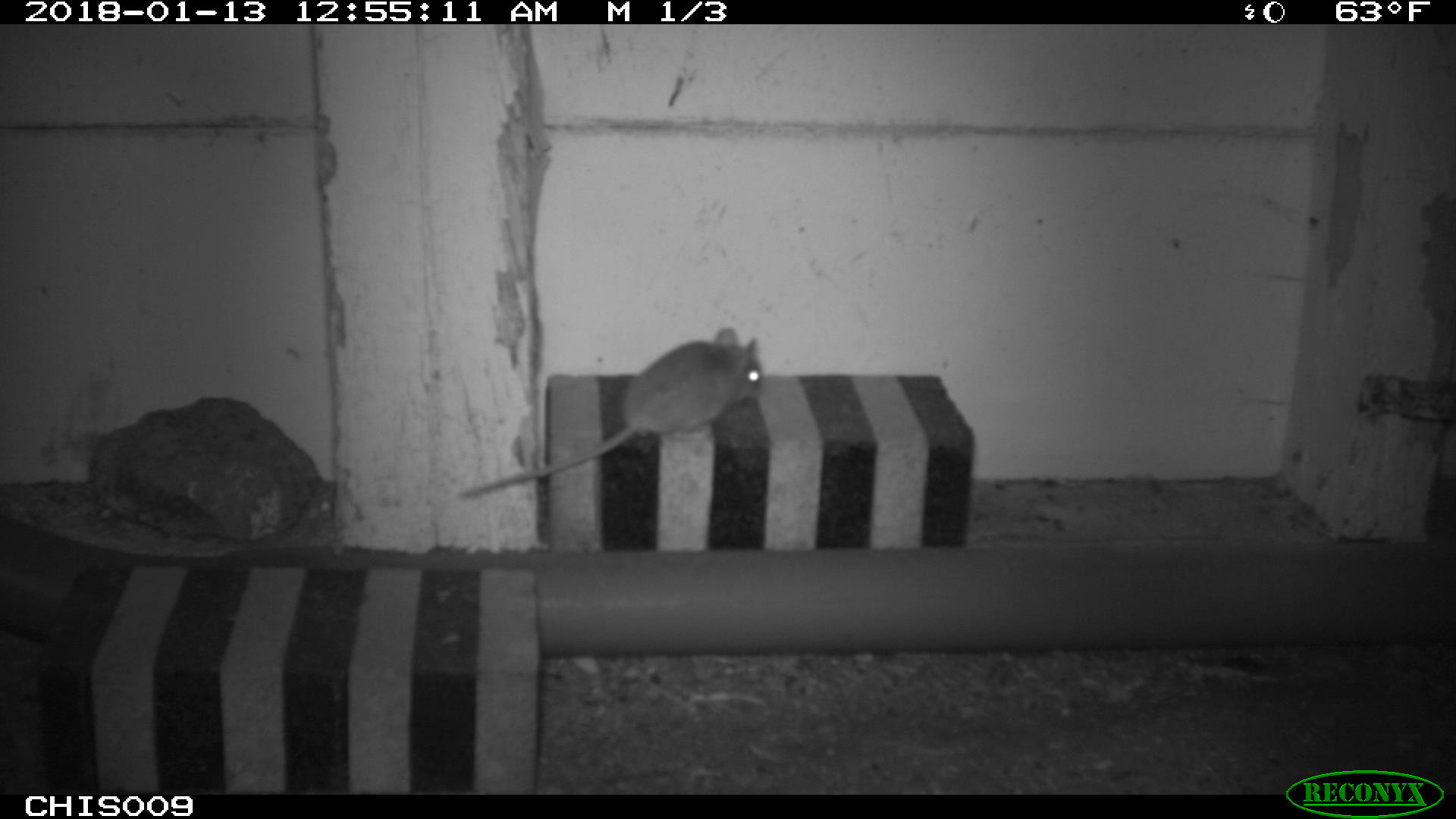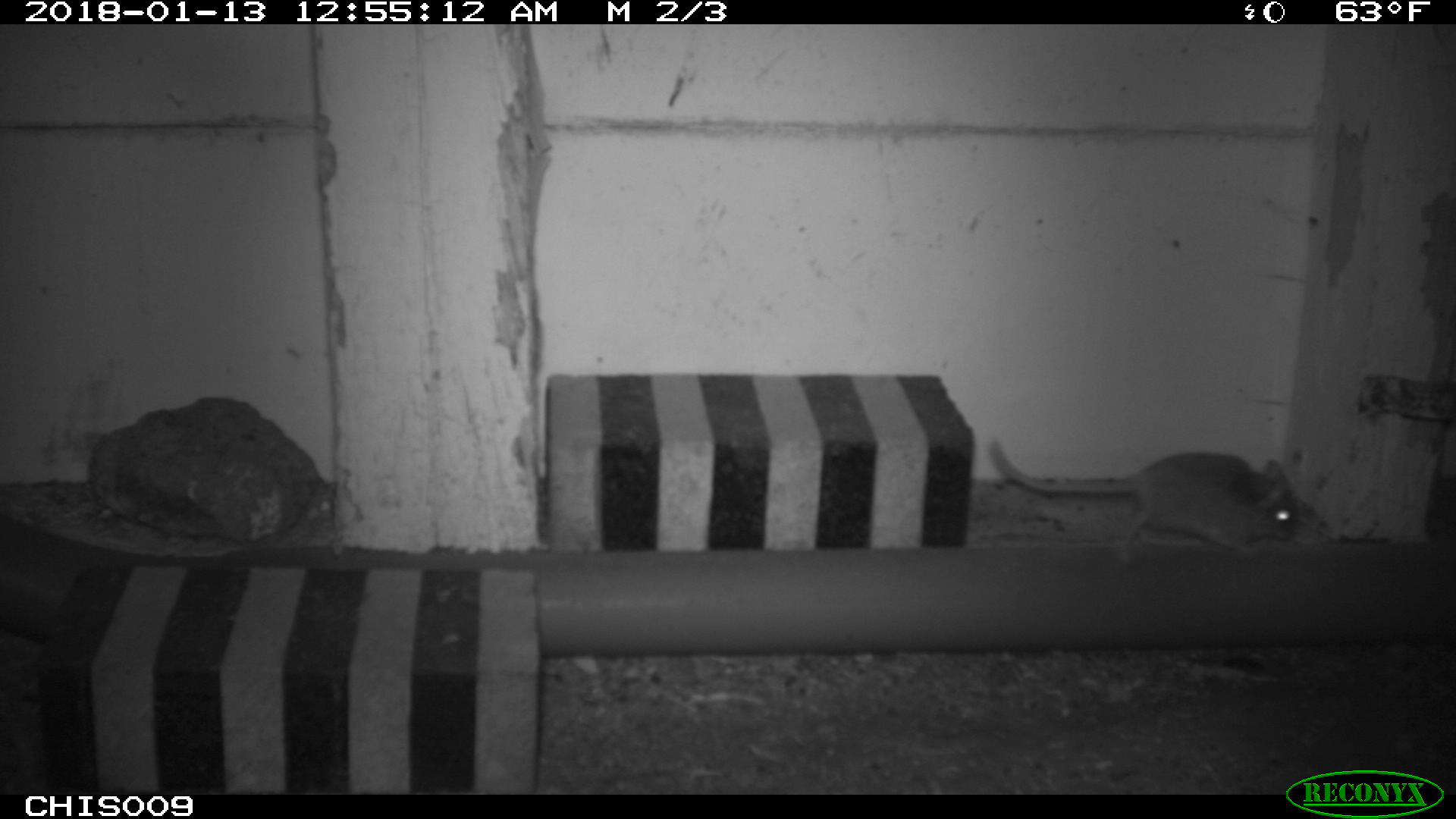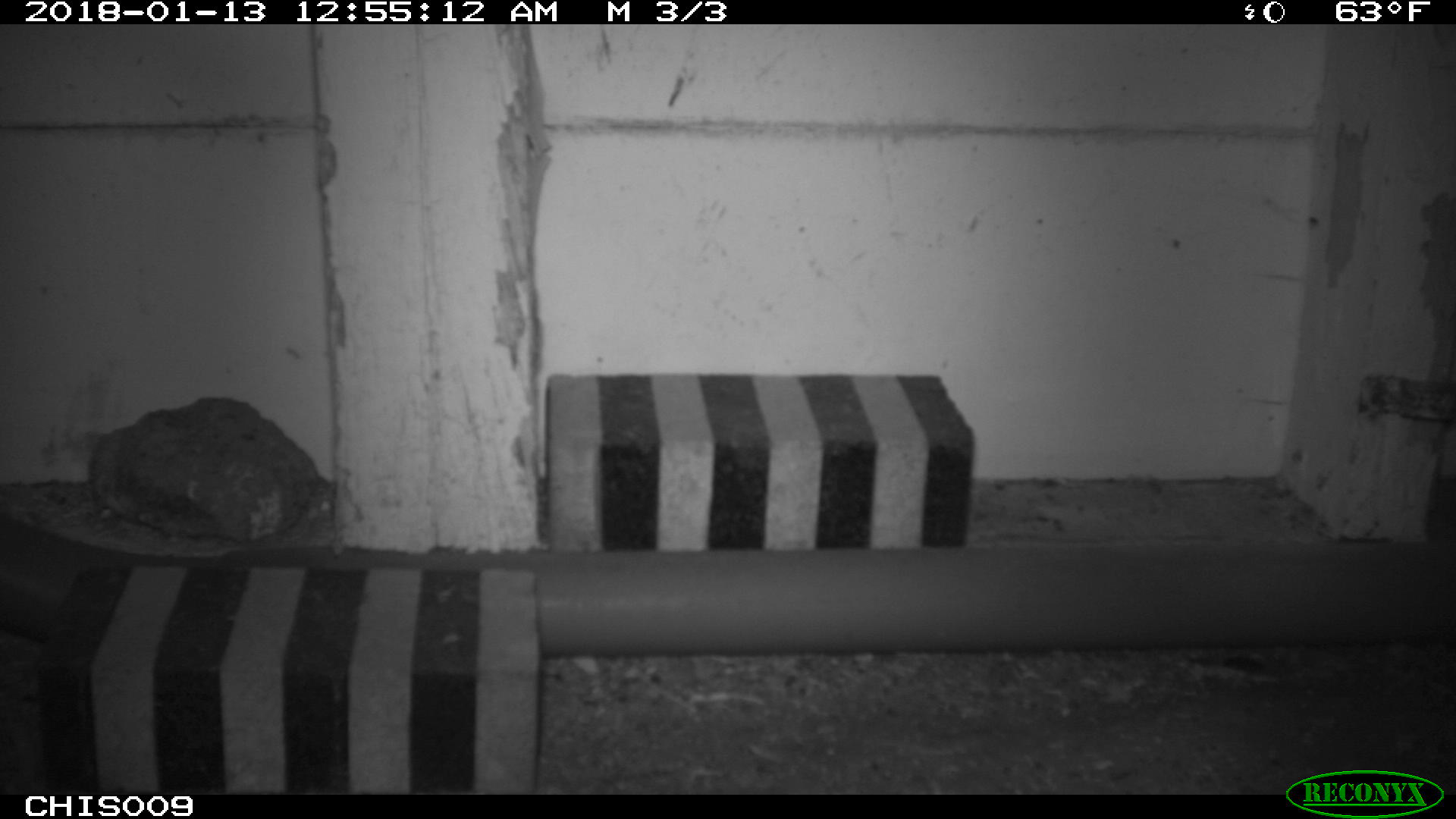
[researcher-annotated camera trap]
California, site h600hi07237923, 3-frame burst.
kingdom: Animalia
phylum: Chordata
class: Mammalia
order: Rodentia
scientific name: Rodentia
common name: rodent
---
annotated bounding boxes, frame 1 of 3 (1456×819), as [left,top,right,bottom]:
rodent: [536,325,761,479]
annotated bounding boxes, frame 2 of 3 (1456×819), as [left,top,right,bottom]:
rodent: [989,436,1301,551]